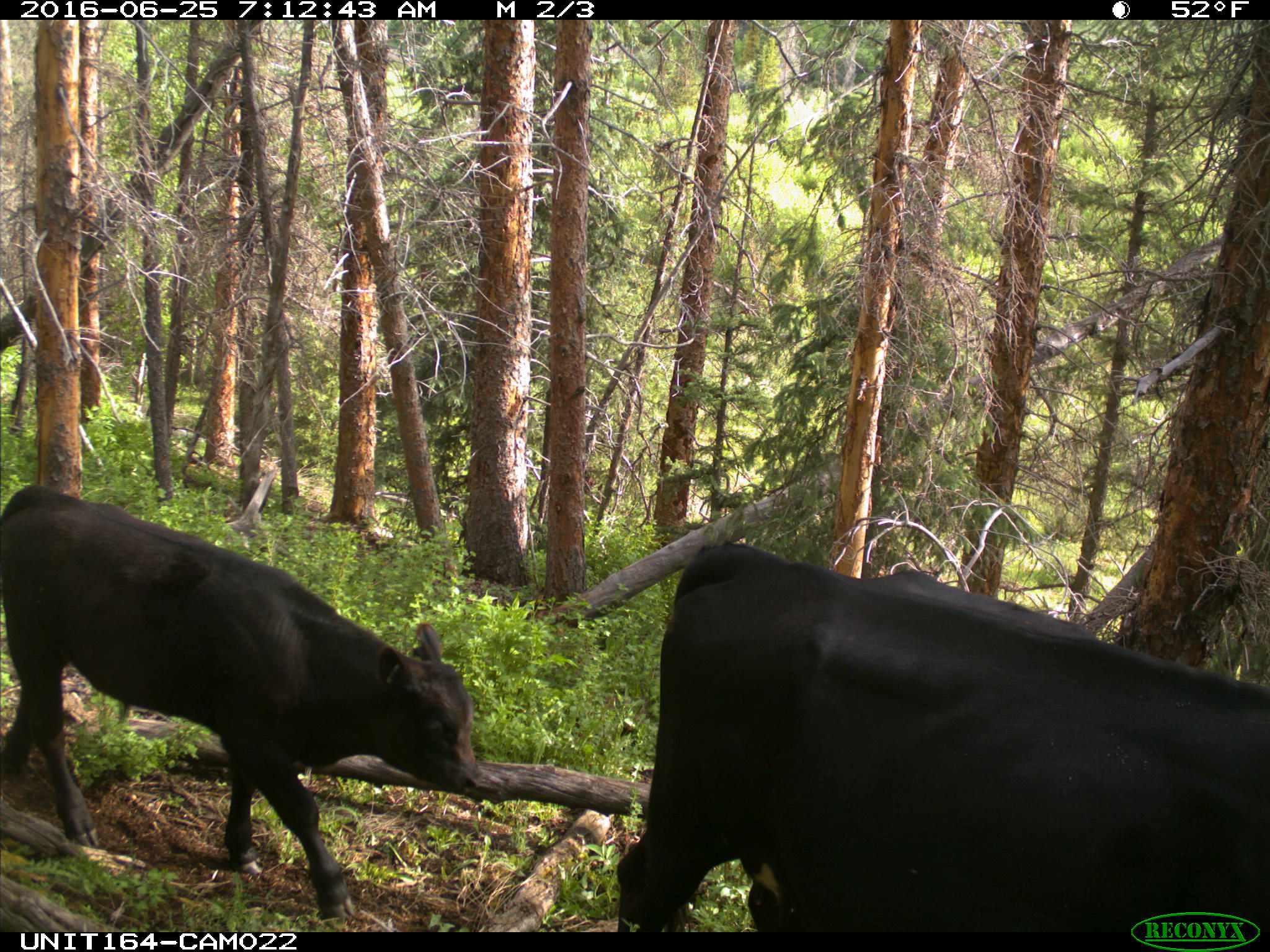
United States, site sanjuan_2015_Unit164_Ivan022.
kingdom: Animalia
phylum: Chordata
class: Mammalia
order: Artiodactyla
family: Bovidae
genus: Bos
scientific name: Bos taurus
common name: domestic cow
Bos taurus (domestic cow).